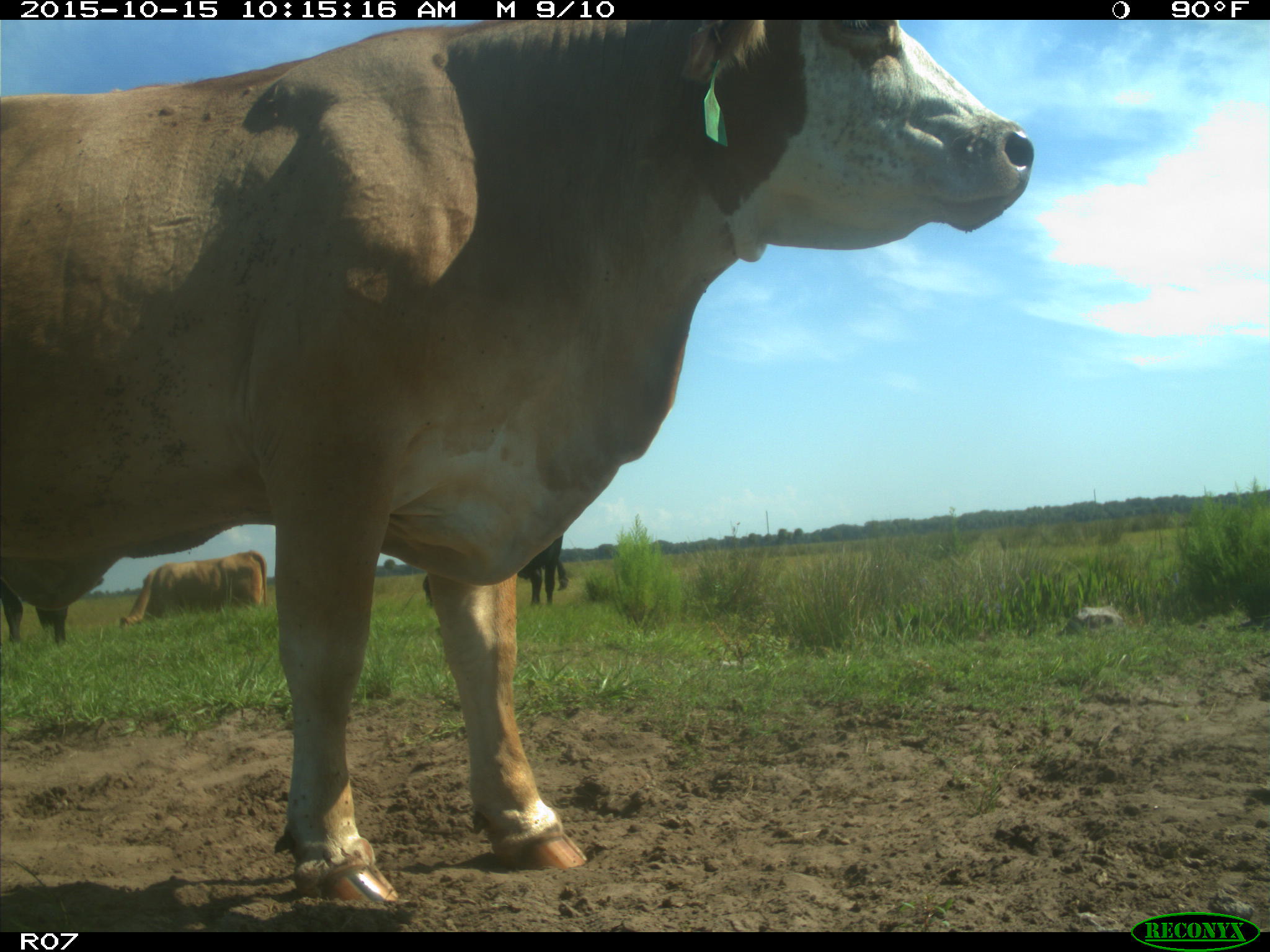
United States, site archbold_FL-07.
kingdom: Animalia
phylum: Chordata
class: Mammalia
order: Artiodactyla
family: Bovidae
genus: Bos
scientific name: Bos taurus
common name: domestic cow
Bos taurus (domestic cow).